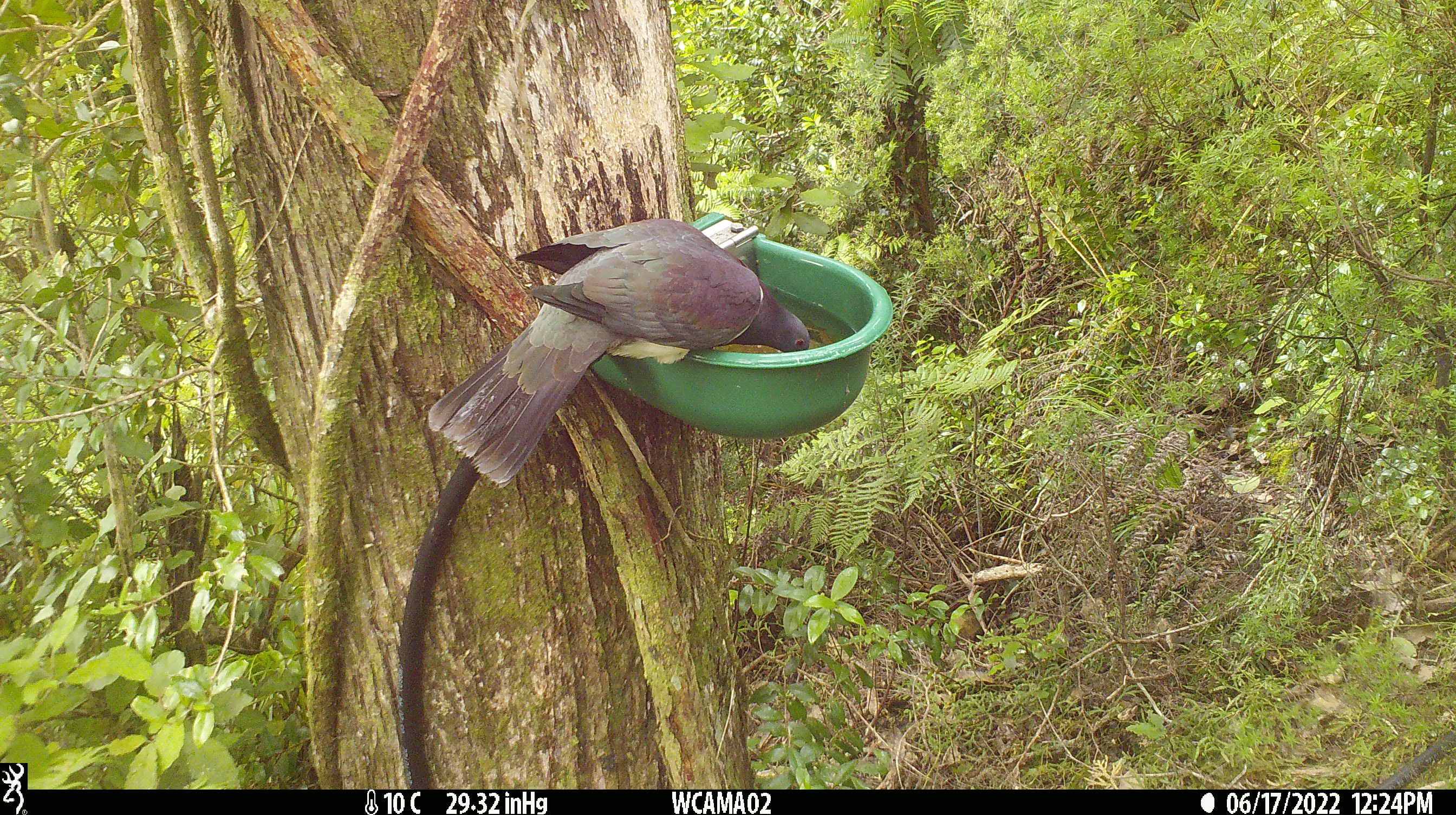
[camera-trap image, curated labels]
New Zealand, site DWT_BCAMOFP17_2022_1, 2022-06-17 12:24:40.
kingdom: Animalia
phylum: Chordata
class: Aves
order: Columbiformes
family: Columbidae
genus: Hemiphaga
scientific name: Hemiphaga novaeseelandiae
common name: new zealand pigeon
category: kereru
Kereru (new zealand pigeon) (Hemiphaga novaeseelandiae).